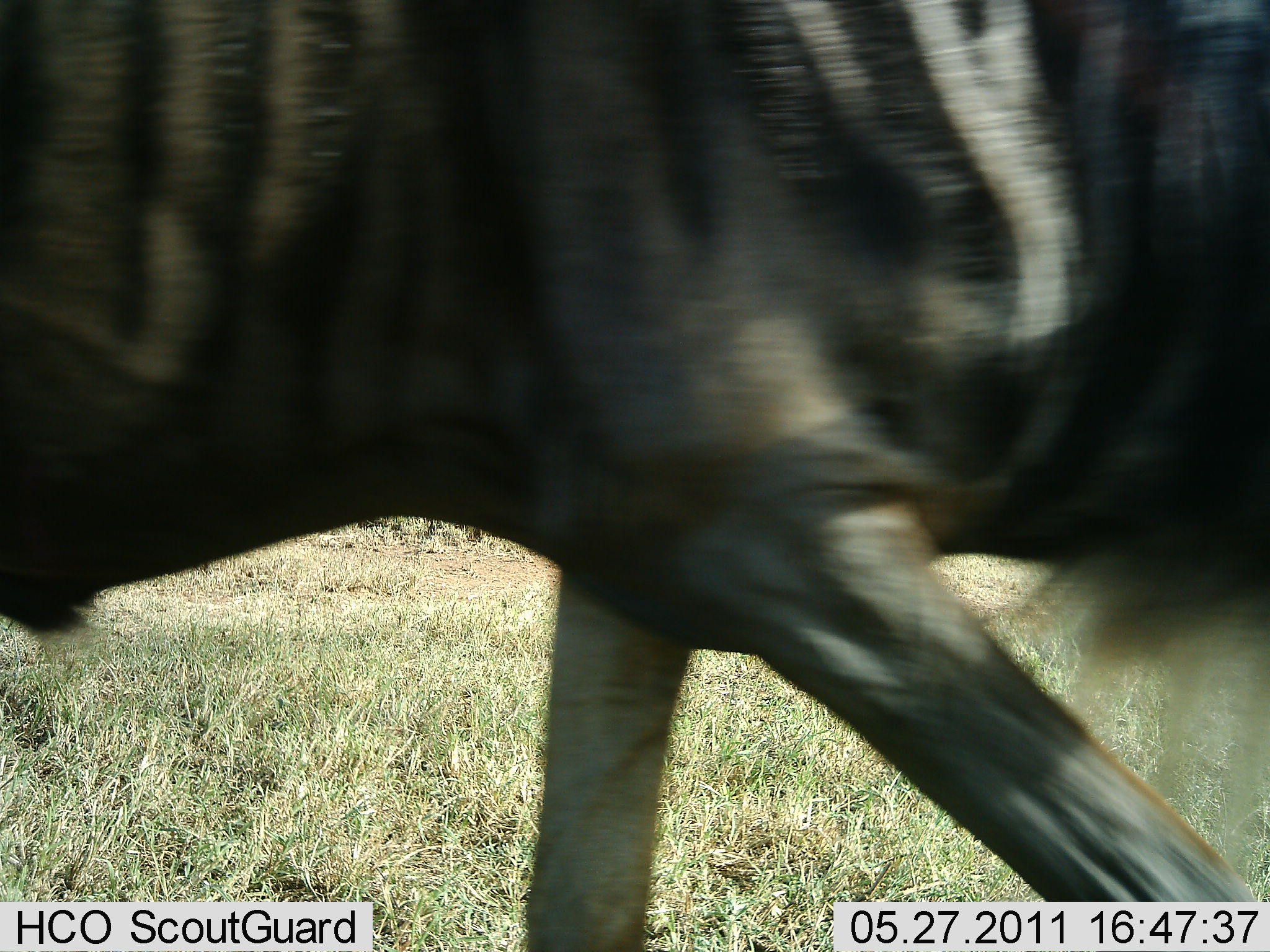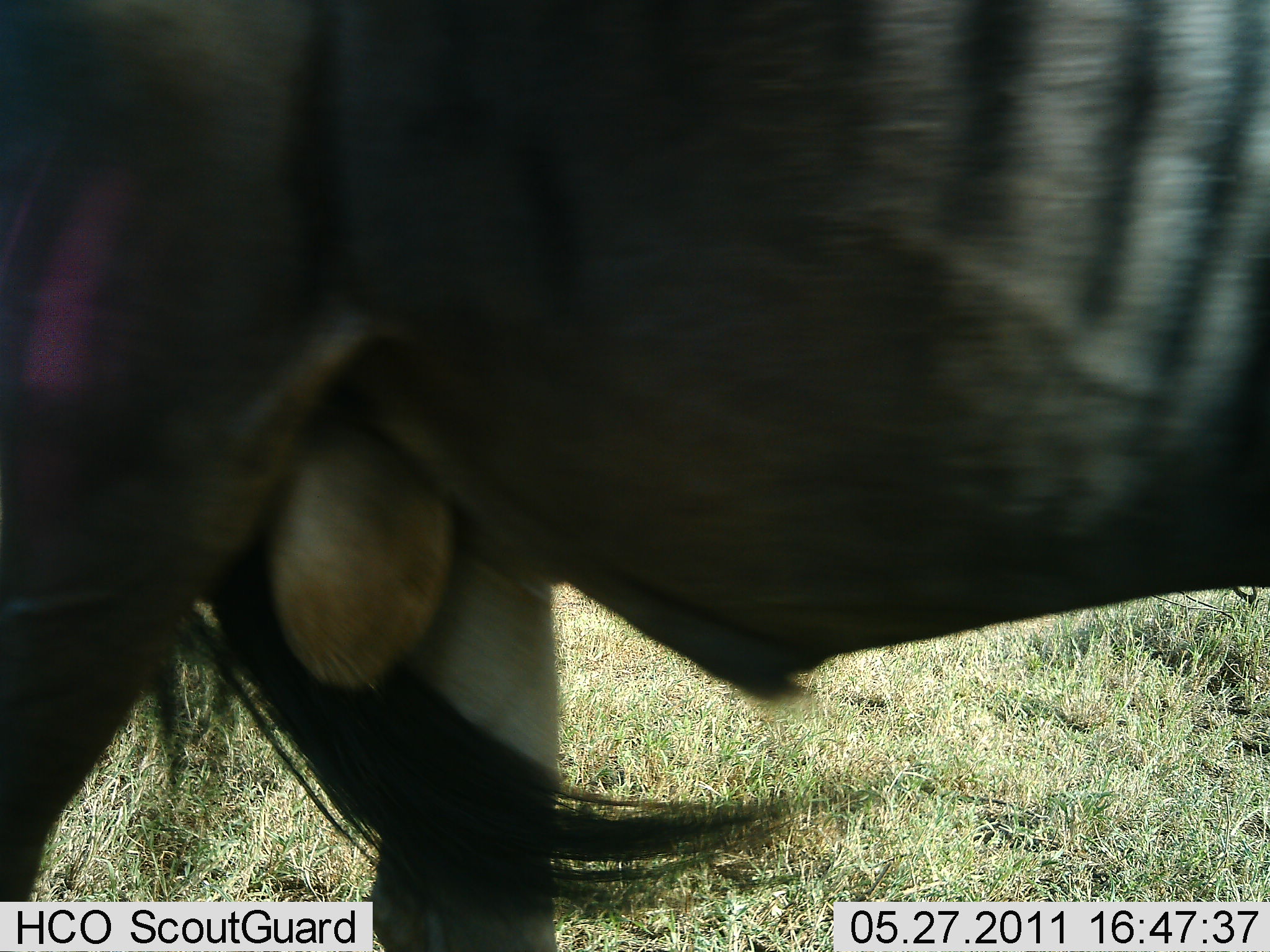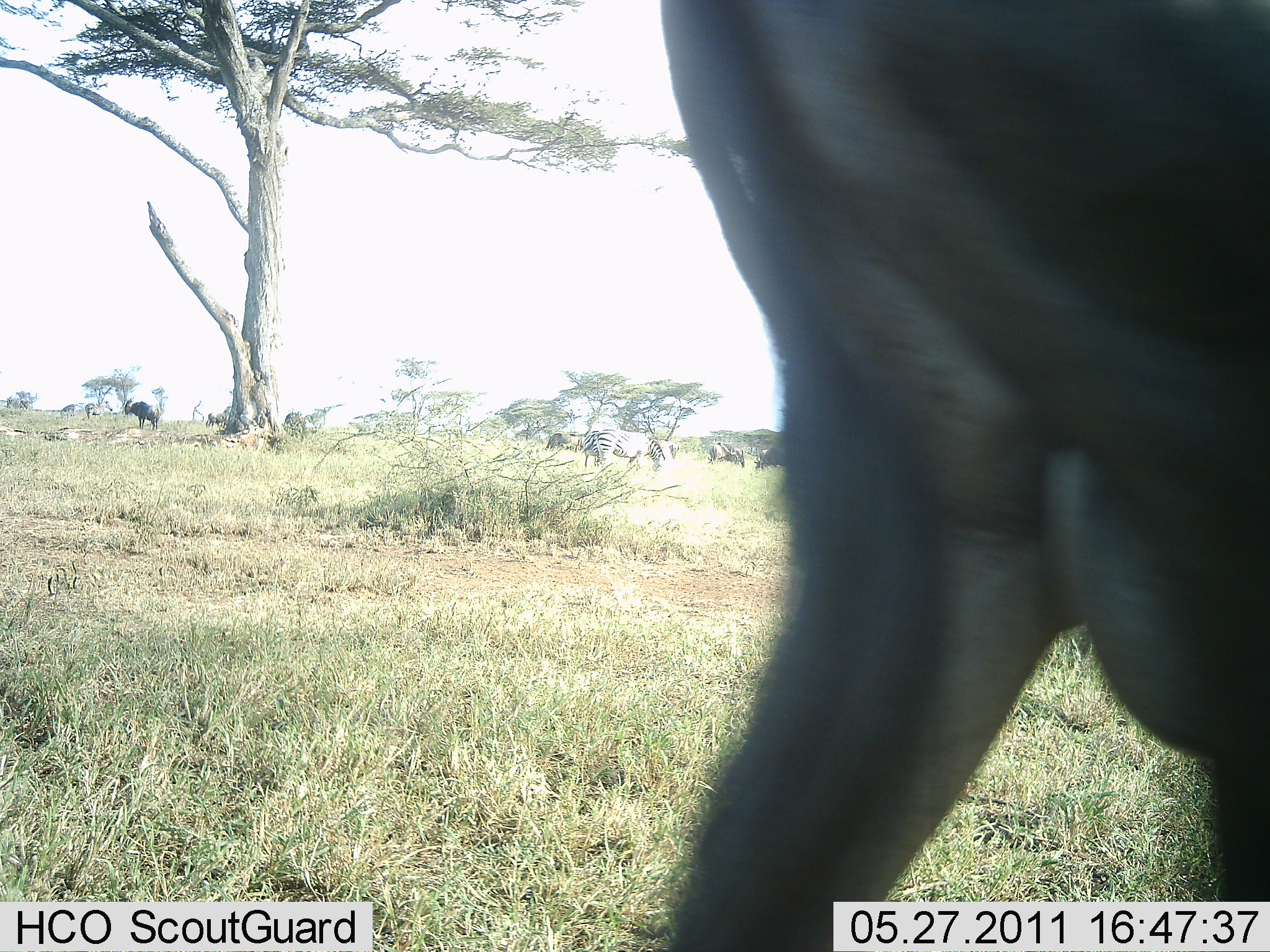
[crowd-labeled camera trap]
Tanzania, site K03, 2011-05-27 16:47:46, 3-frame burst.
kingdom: Animalia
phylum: Chordata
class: Mammalia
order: Artiodactyla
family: Bovidae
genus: Connochaetes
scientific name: Connochaetes taurinus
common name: blue wildebeest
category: wildebeest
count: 1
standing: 19%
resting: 0%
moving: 100%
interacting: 0%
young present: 0%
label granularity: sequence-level